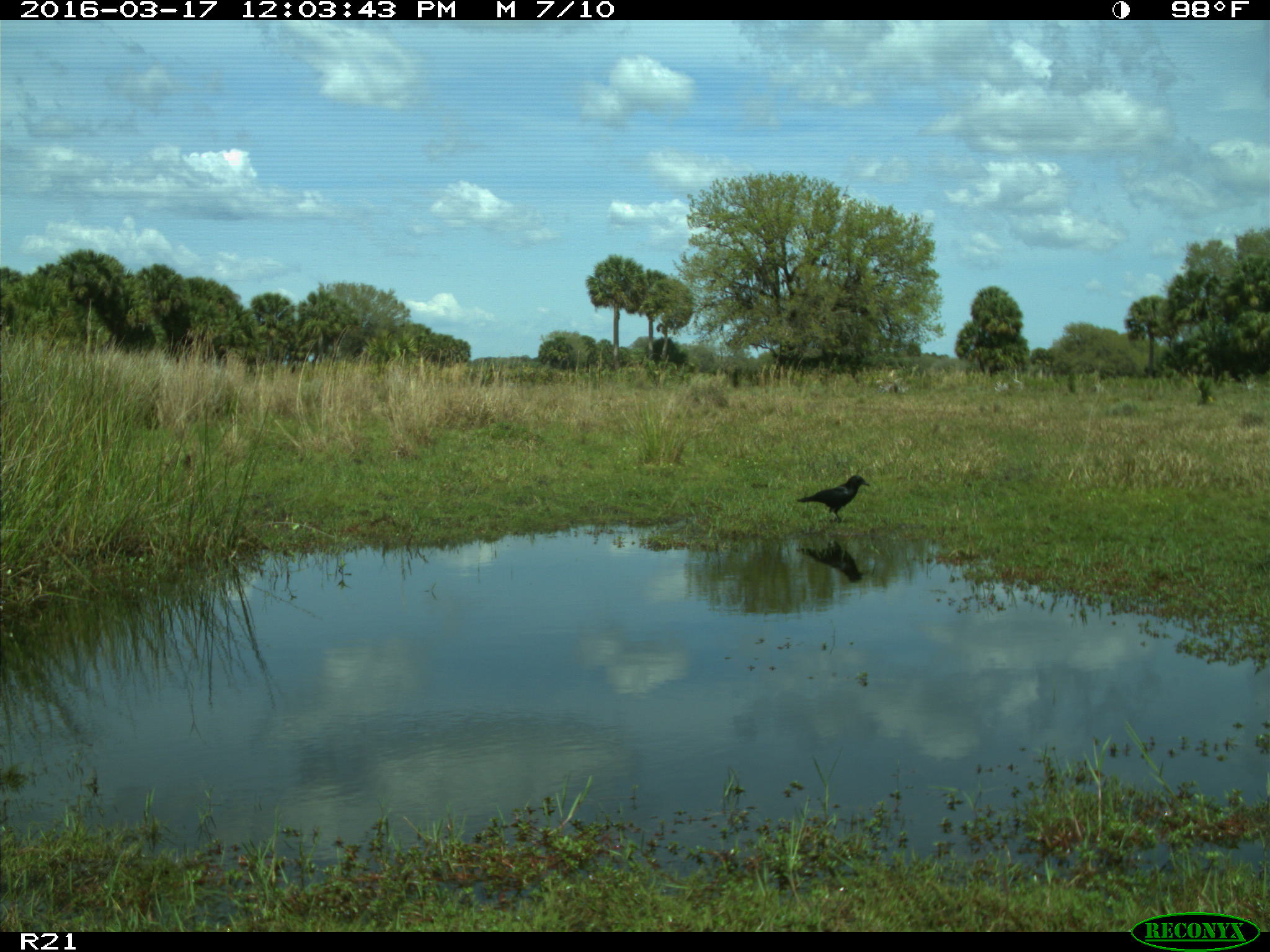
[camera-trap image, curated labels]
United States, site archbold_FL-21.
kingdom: Animalia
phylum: Chordata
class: Aves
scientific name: Aves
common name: birds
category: unidentified bird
Unidentified bird (birds) (Aves).